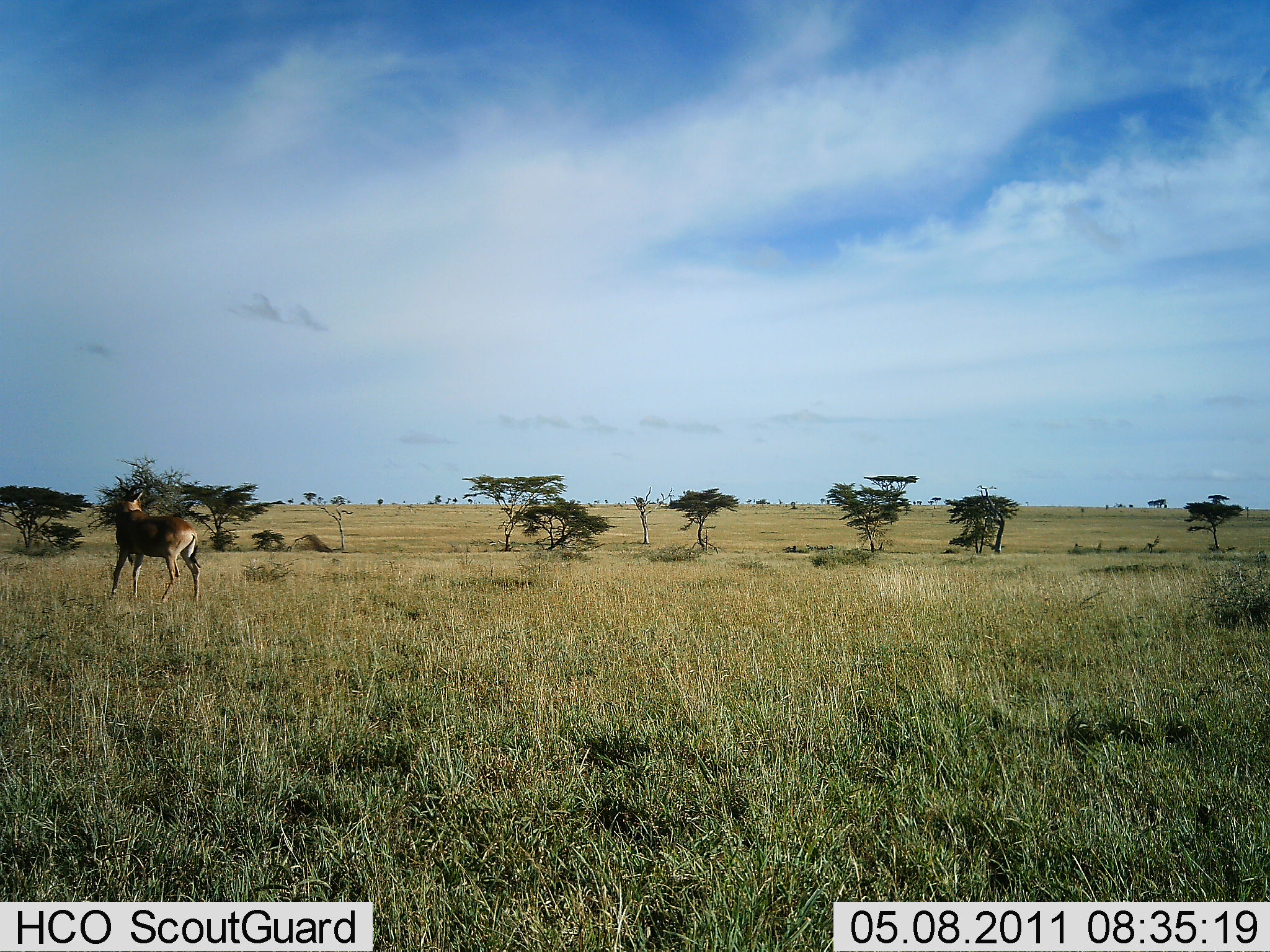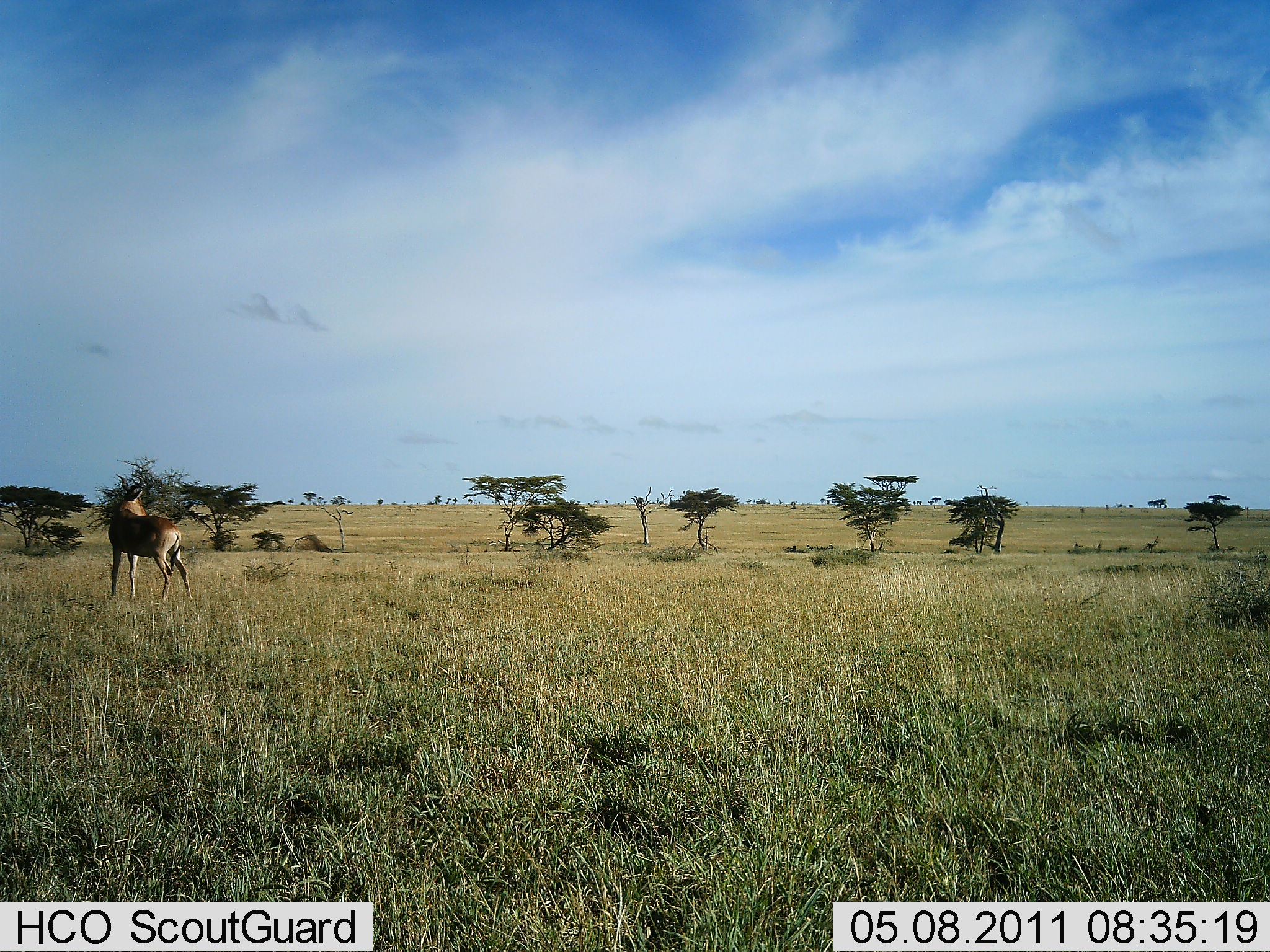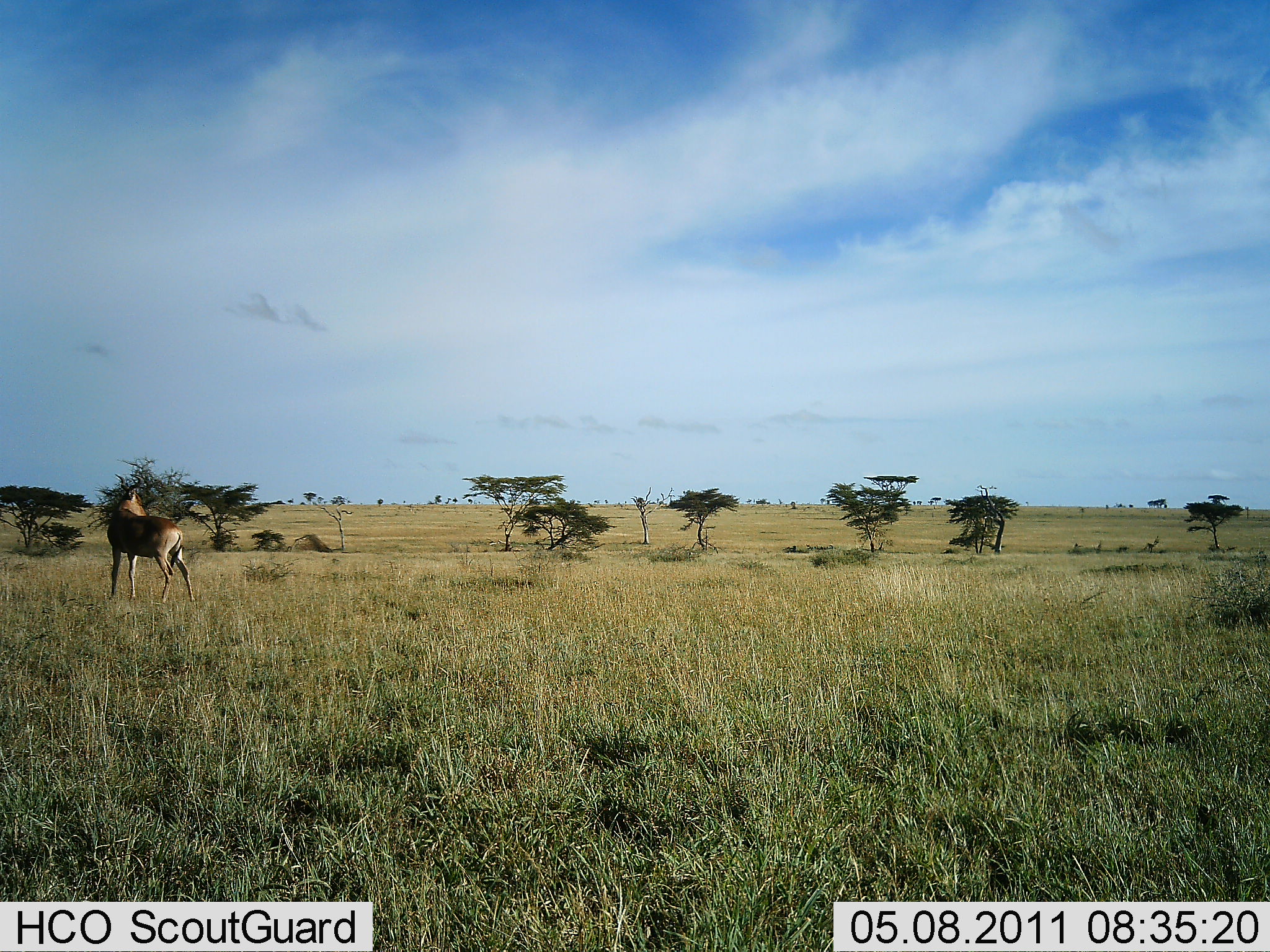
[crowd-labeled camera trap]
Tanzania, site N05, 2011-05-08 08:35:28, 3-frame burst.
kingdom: Animalia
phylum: Chordata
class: Mammalia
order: Artiodactyla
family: Bovidae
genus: Alcelaphus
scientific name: Alcelaphus buselaphus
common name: hartebeest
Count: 1.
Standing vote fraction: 100%.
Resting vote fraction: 0%.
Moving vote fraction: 0%.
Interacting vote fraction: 0%.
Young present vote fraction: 0%.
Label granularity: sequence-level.